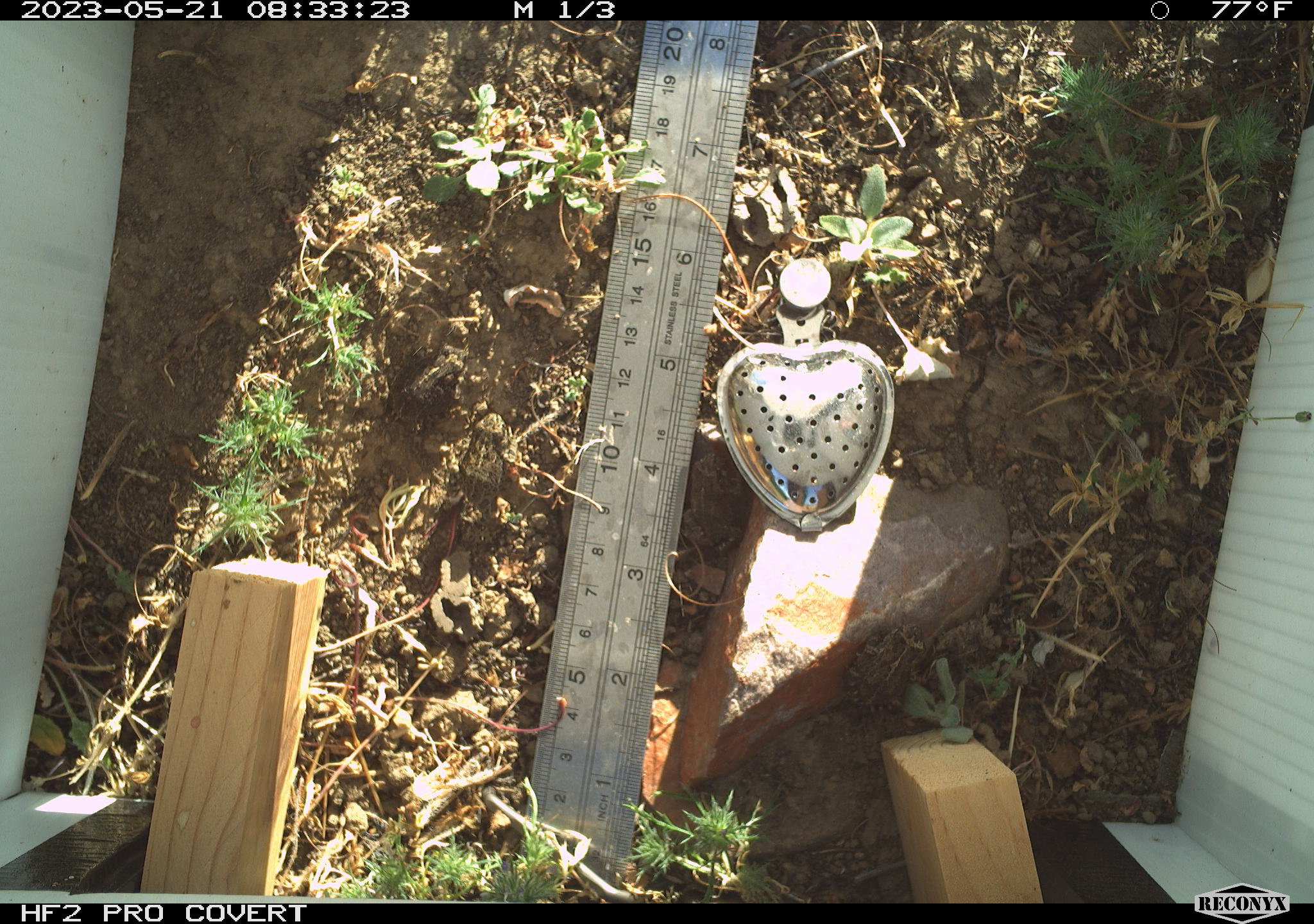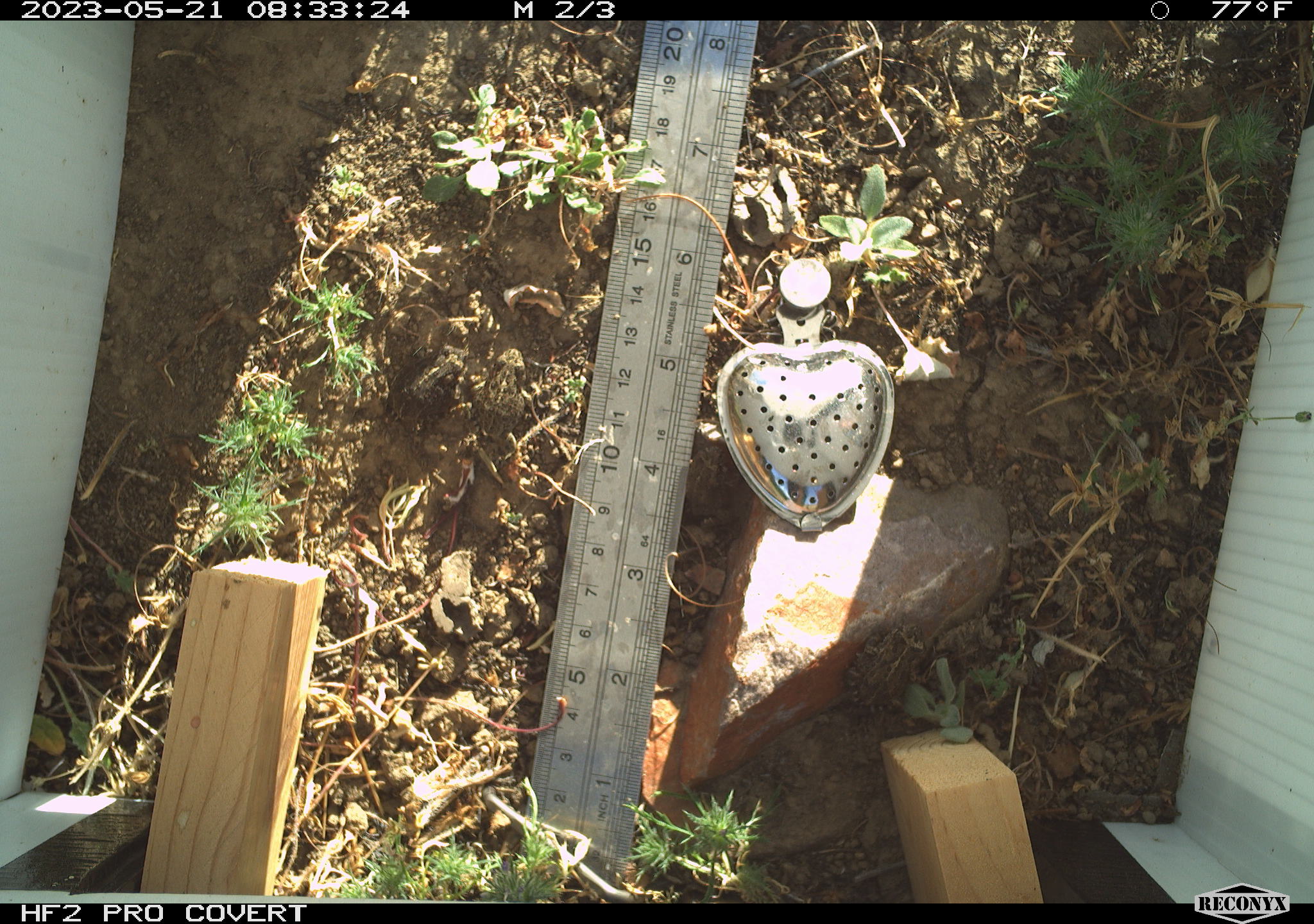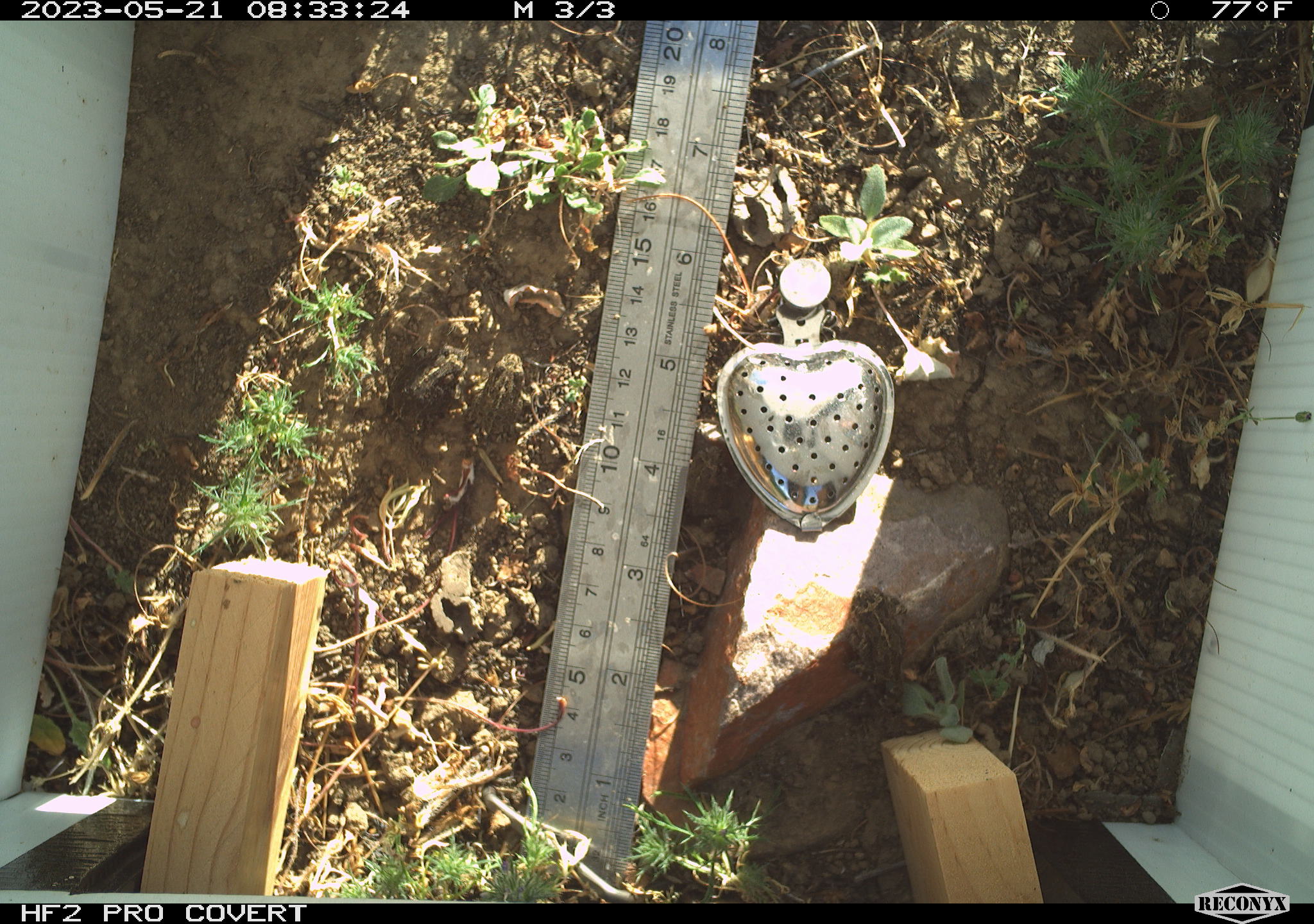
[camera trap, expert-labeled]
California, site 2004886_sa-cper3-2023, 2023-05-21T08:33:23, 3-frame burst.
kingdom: Animalia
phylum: Chordata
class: Amphibia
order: Anura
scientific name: Anura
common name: frogs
Frogs (Anura).